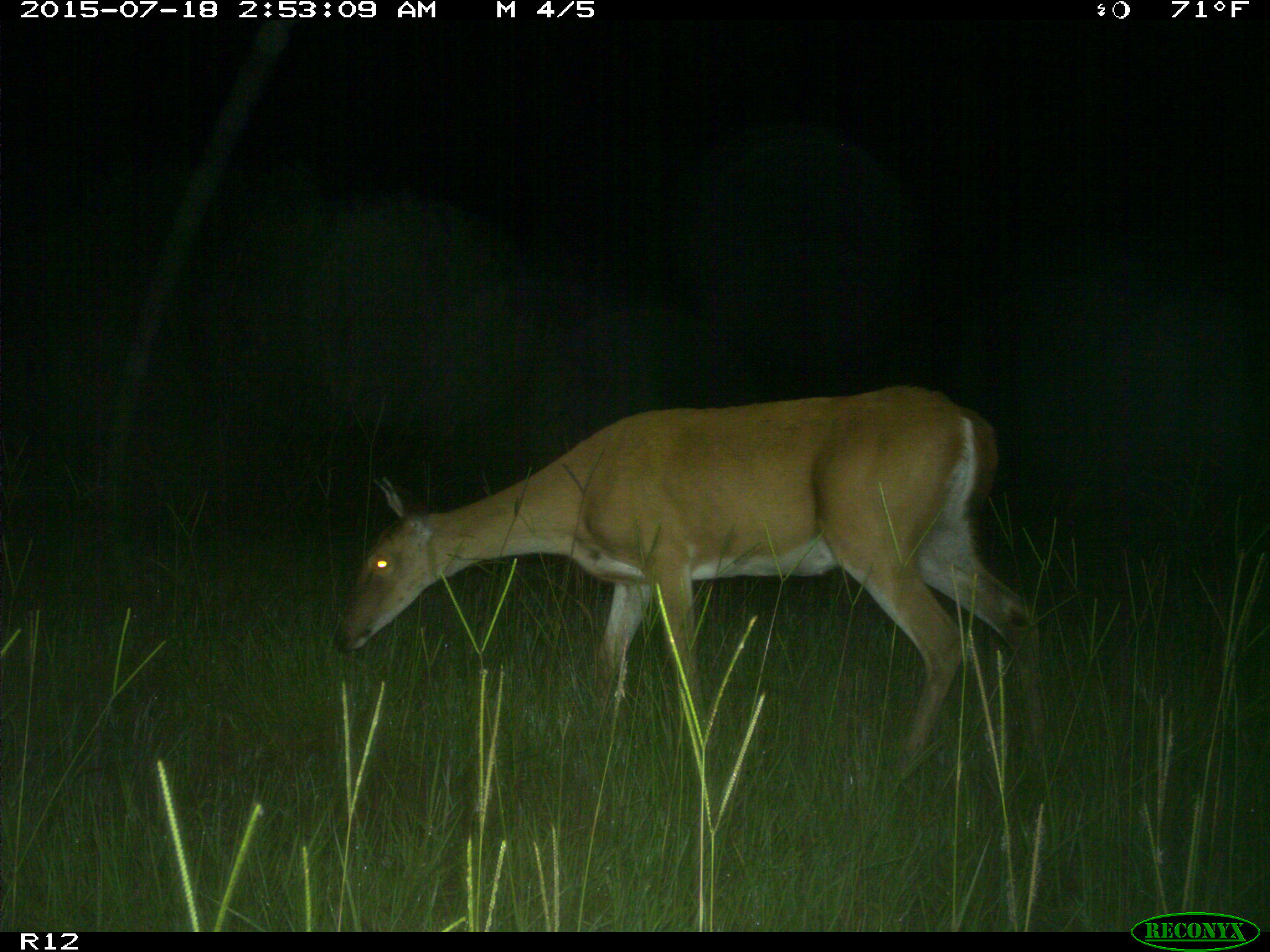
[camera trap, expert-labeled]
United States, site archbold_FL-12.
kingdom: Animalia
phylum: Chordata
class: Mammalia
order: Artiodactyla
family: Cervidae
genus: Odocoileus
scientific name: Odocoileus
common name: deer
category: unidentified deer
Unidentified deer (deer) (Odocoileus).